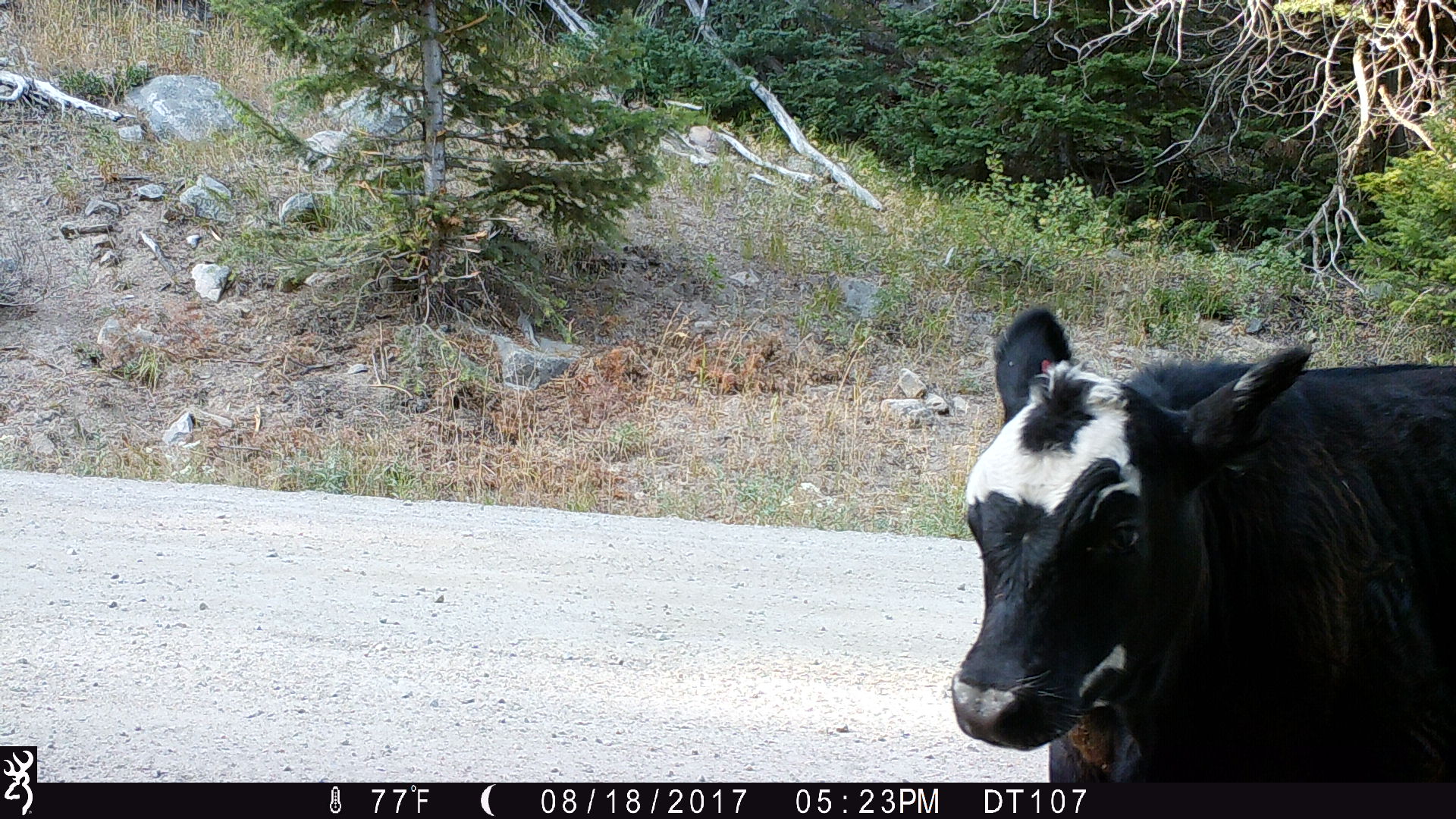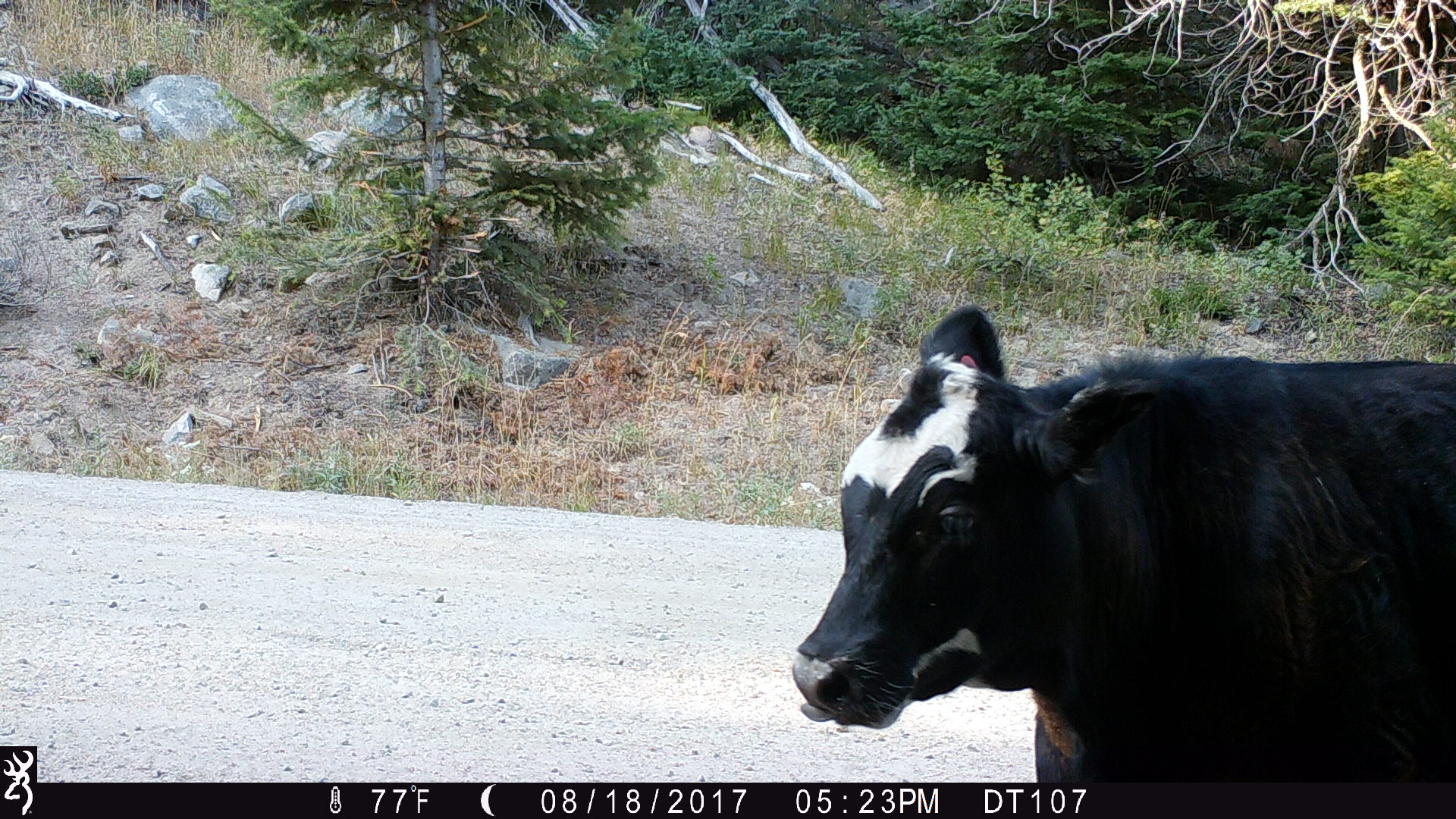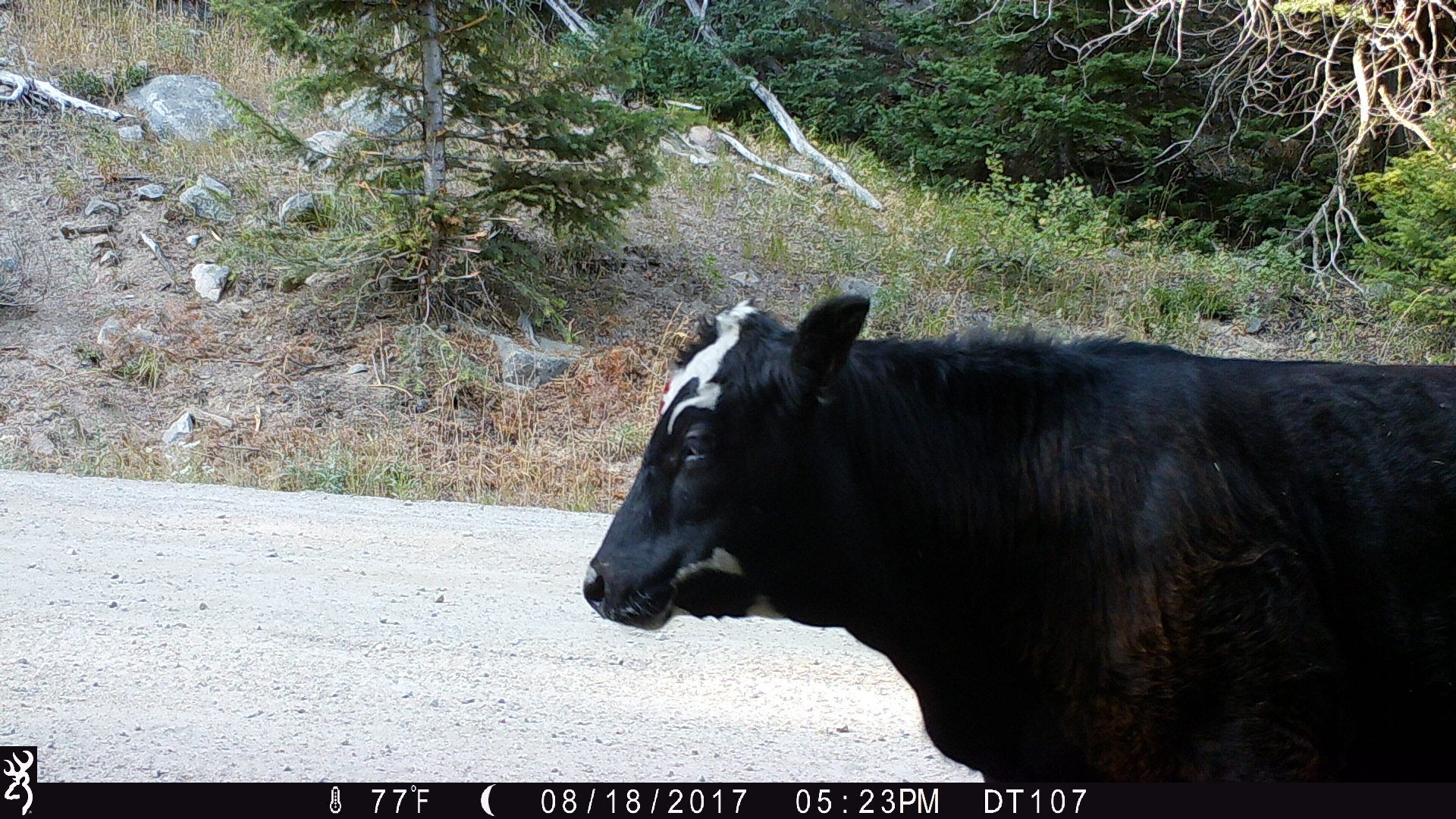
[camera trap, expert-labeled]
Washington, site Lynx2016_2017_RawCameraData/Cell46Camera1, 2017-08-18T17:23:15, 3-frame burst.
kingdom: Animalia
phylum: Chordata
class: Mammalia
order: Artiodactyla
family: Bovidae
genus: Bos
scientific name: Bos taurus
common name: domestic cattle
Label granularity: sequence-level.